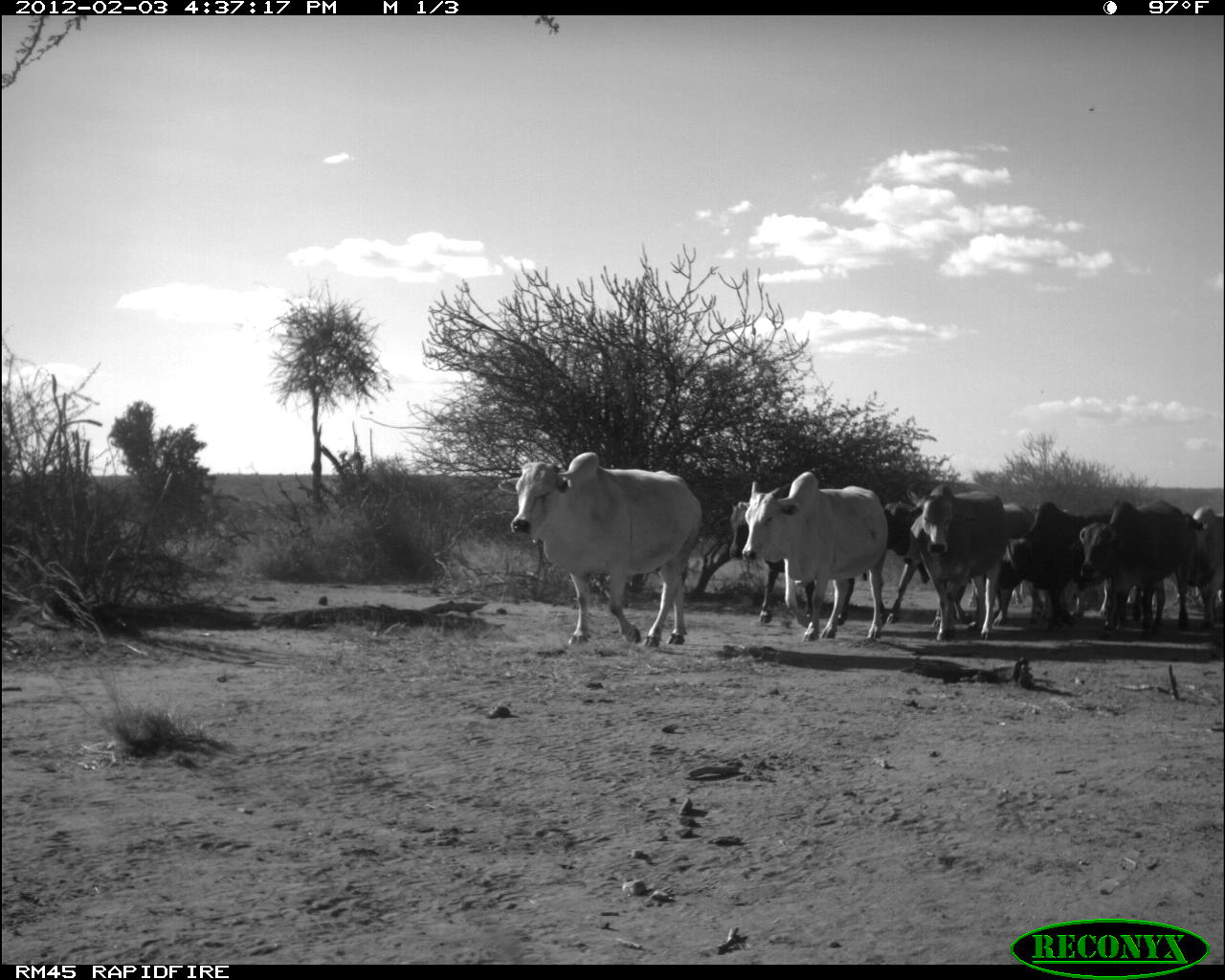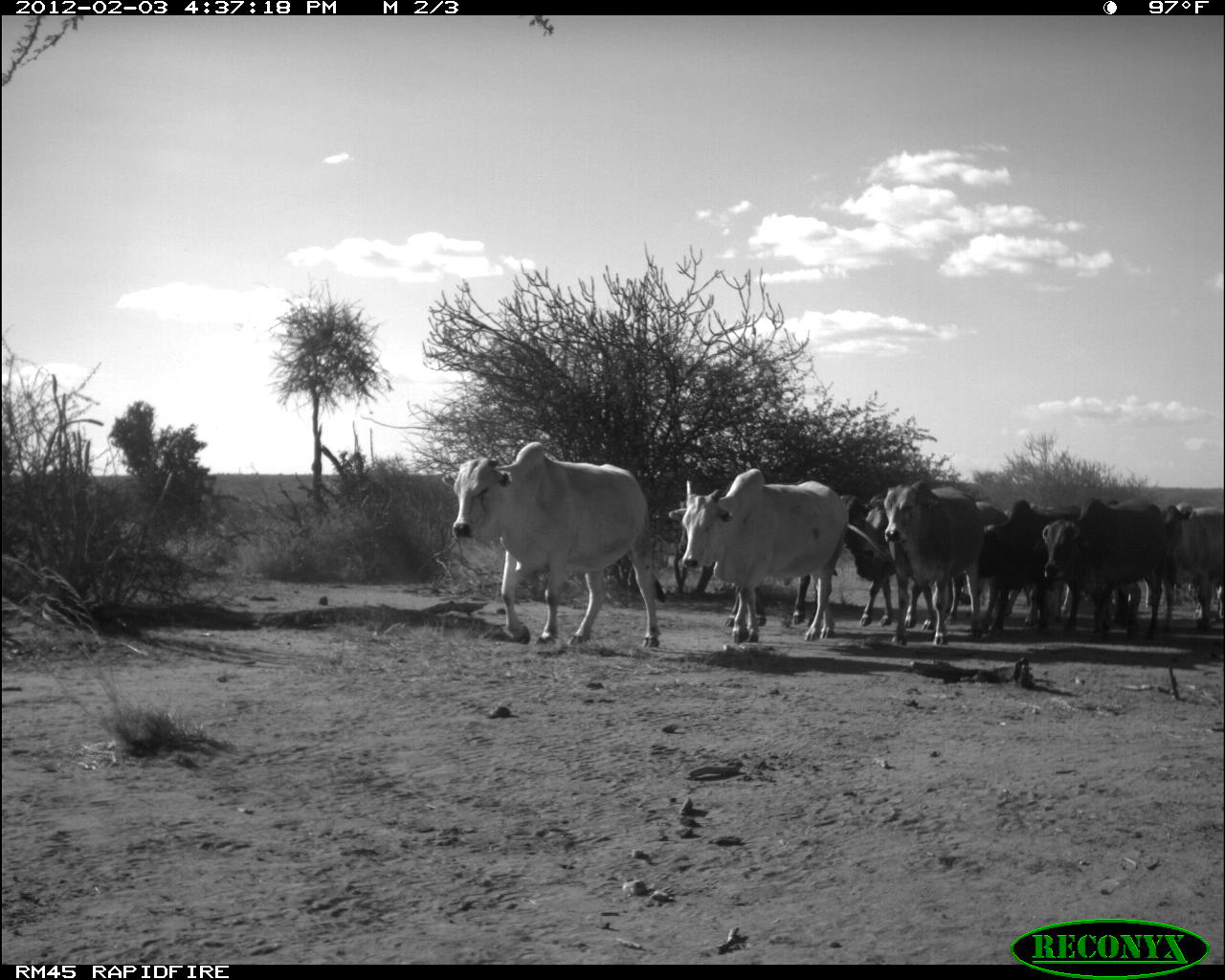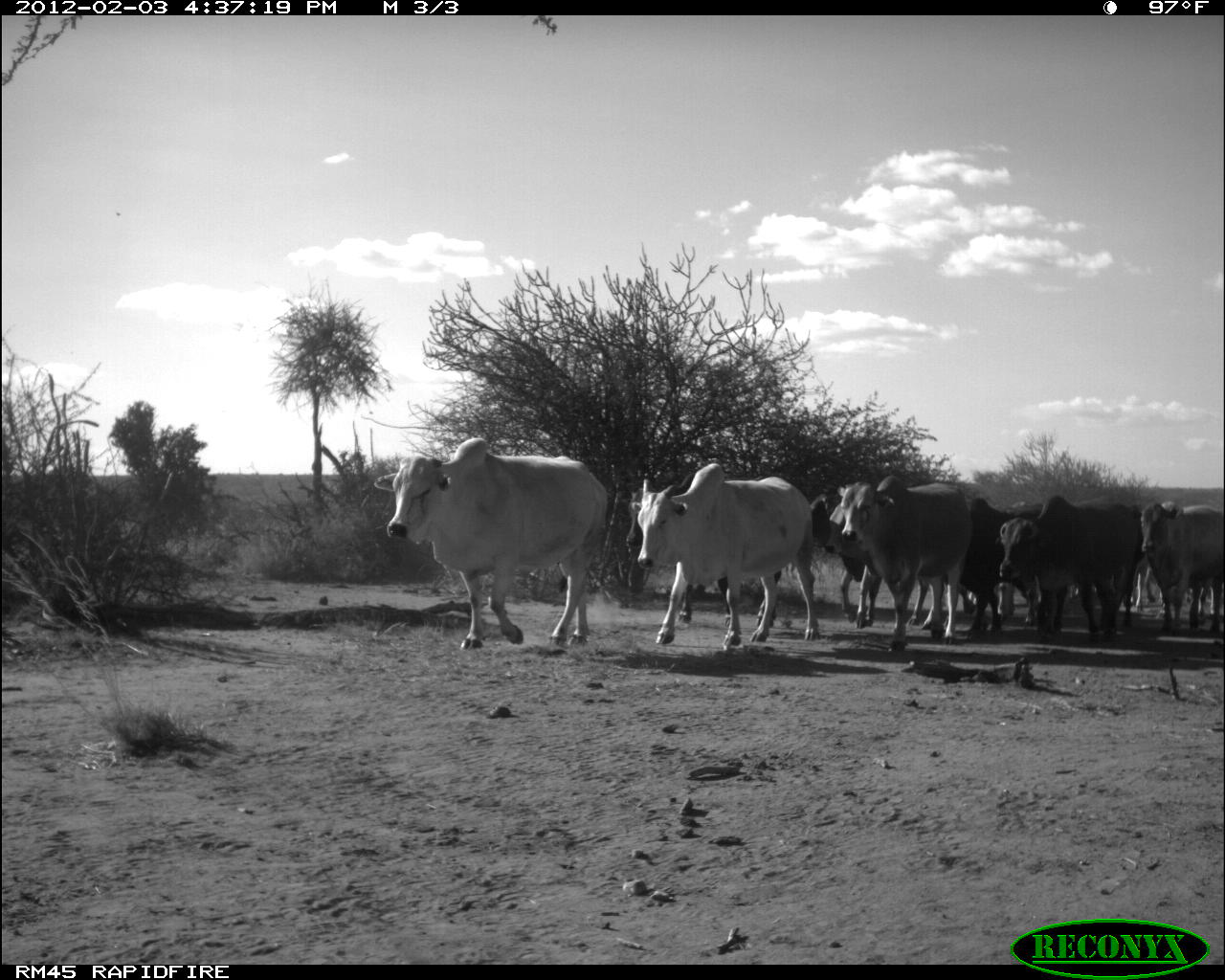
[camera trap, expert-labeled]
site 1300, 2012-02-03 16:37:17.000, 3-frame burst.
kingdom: Animalia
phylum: Chordata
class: Mammalia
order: Artiodactyla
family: Bovidae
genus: Bos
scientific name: Bos taurus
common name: domestic cattle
Bos taurus (domestic cattle), count 9.